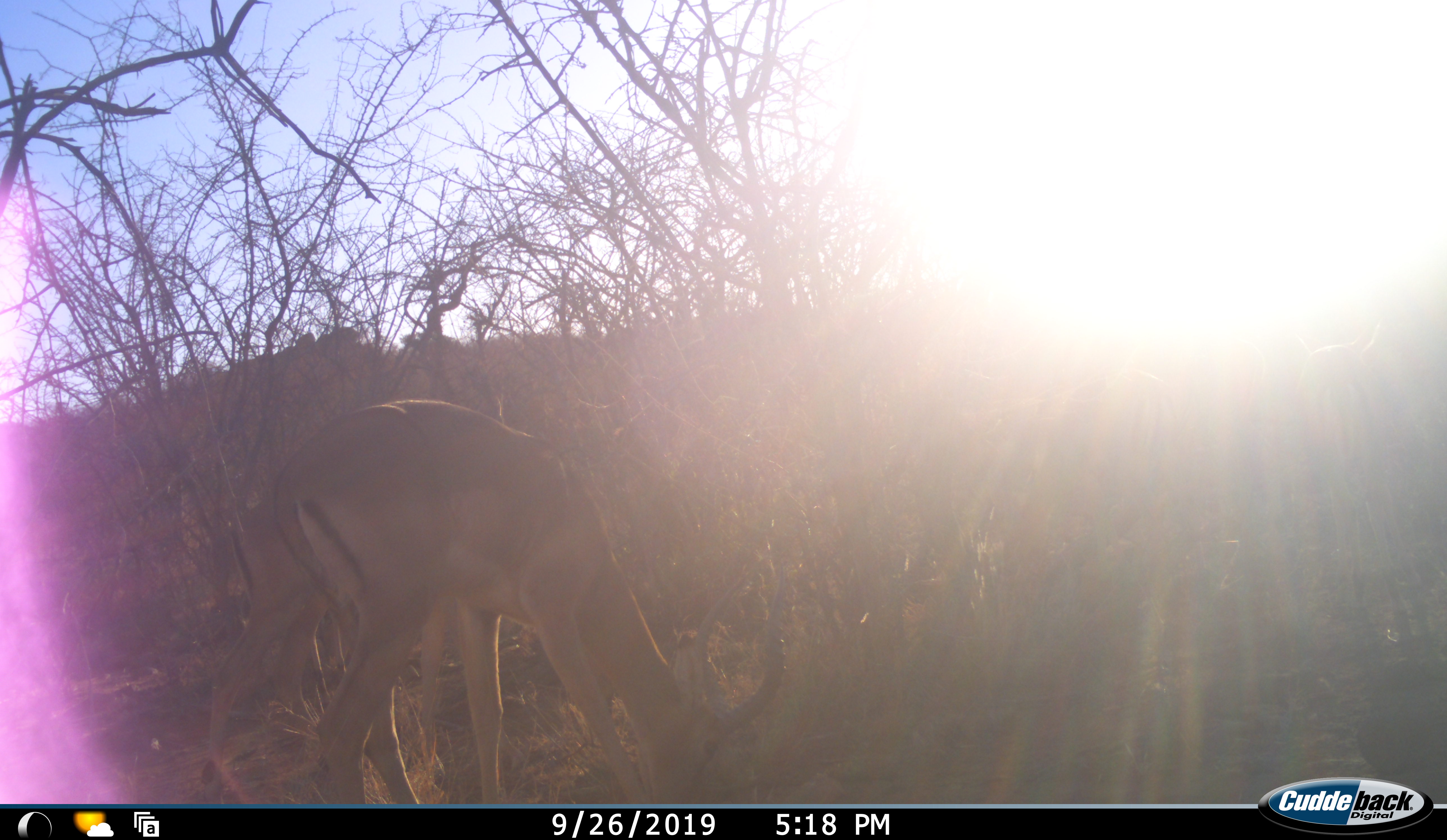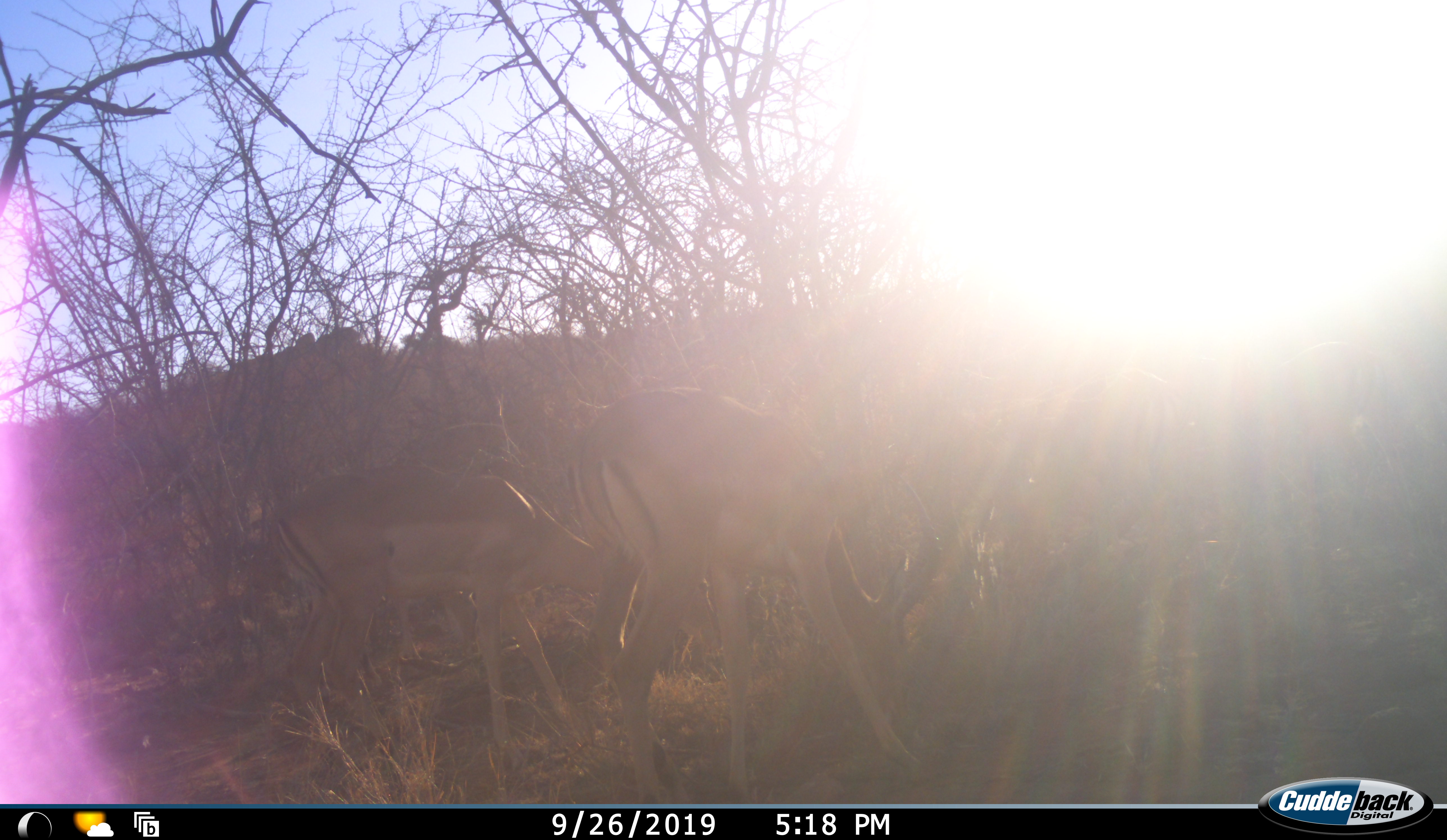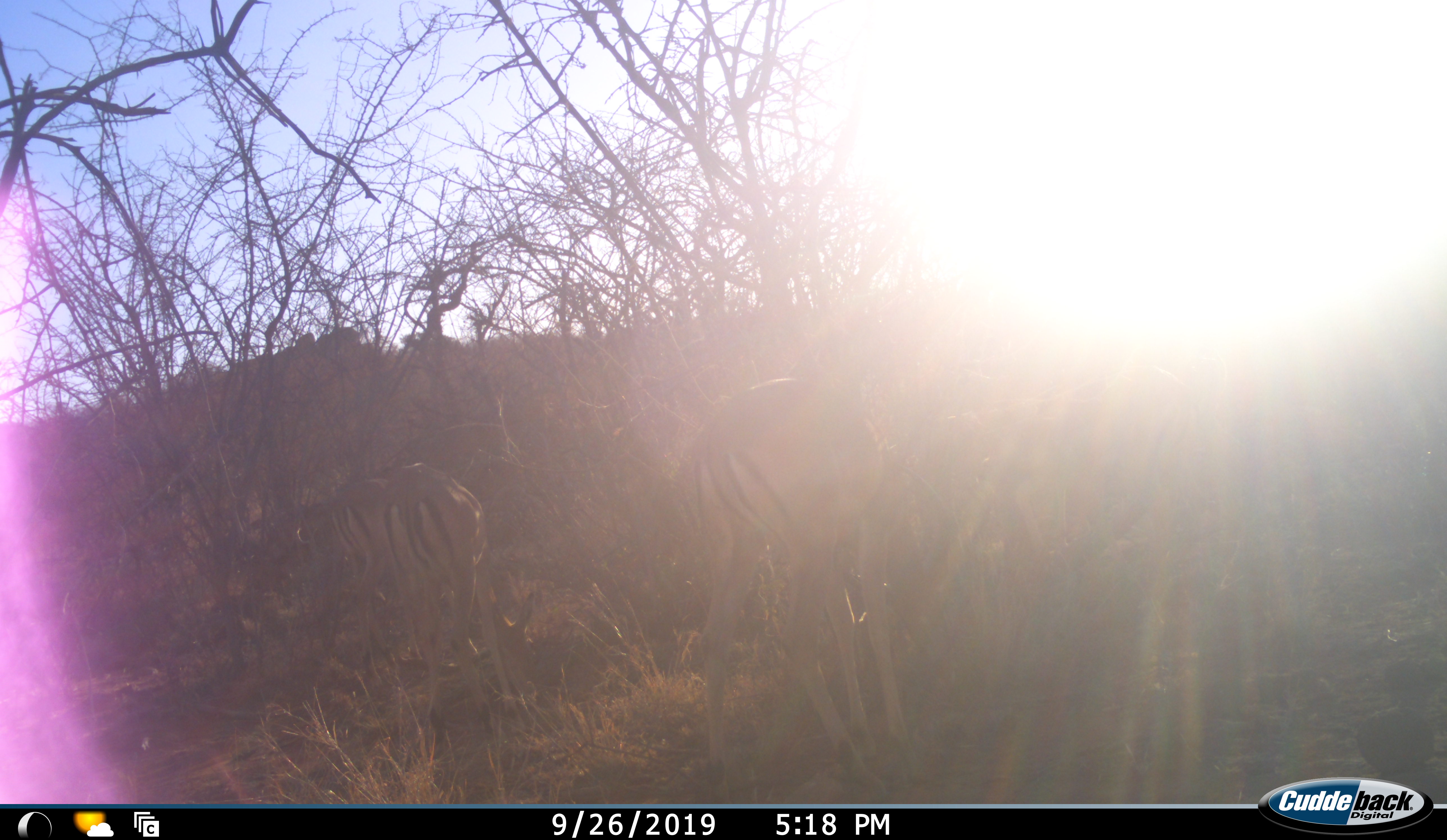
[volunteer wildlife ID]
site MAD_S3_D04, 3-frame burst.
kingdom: Animalia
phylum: Chordata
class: Mammalia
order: Artiodactyla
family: Bovidae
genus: Aepyceros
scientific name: Aepyceros melampus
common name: impala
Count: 2.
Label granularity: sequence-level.